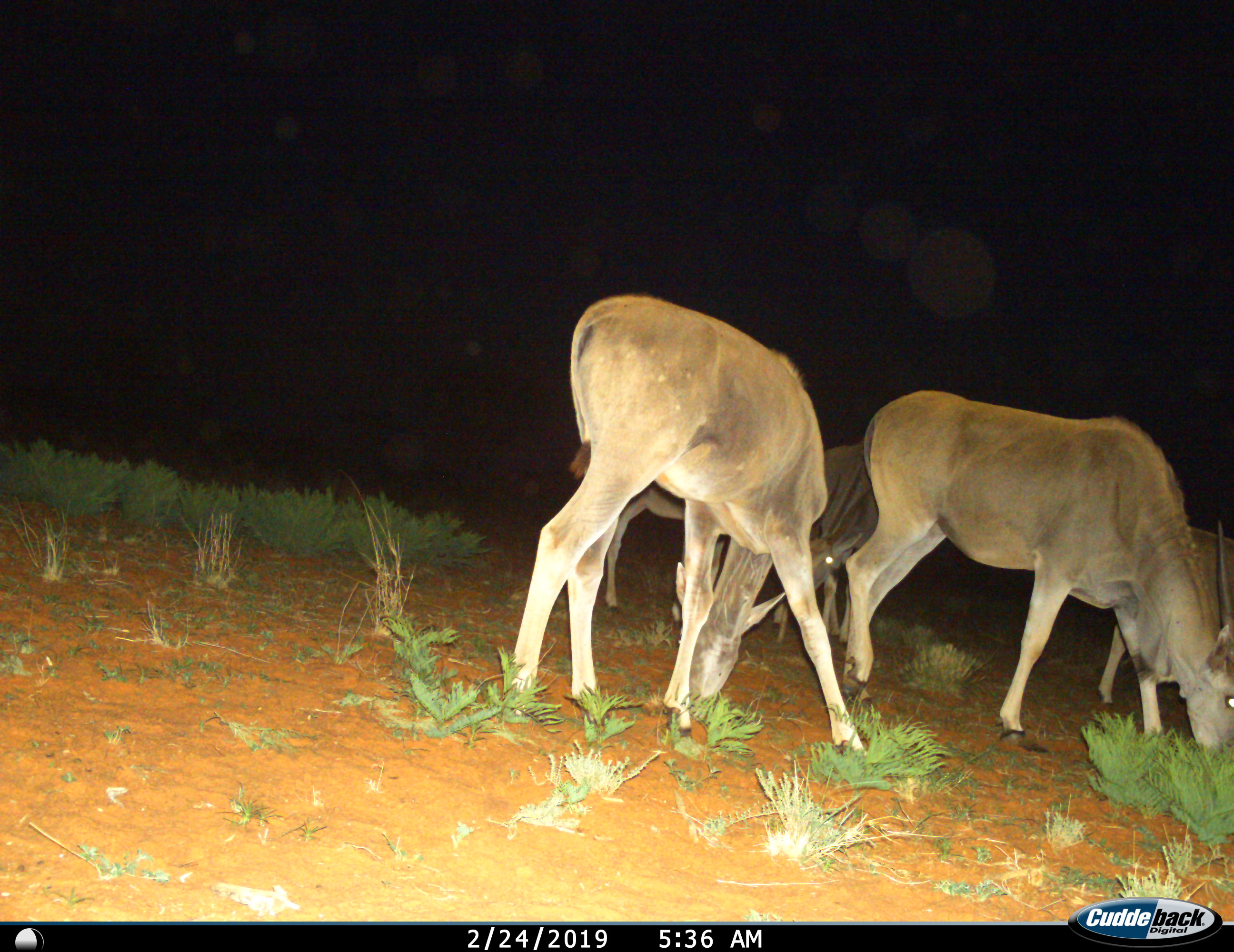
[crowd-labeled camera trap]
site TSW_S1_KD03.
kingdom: Animalia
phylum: Chordata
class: Mammalia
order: Artiodactyla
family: Bovidae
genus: Tragelaphus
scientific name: Tragelaphus oryx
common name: eland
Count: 5.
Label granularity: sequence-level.